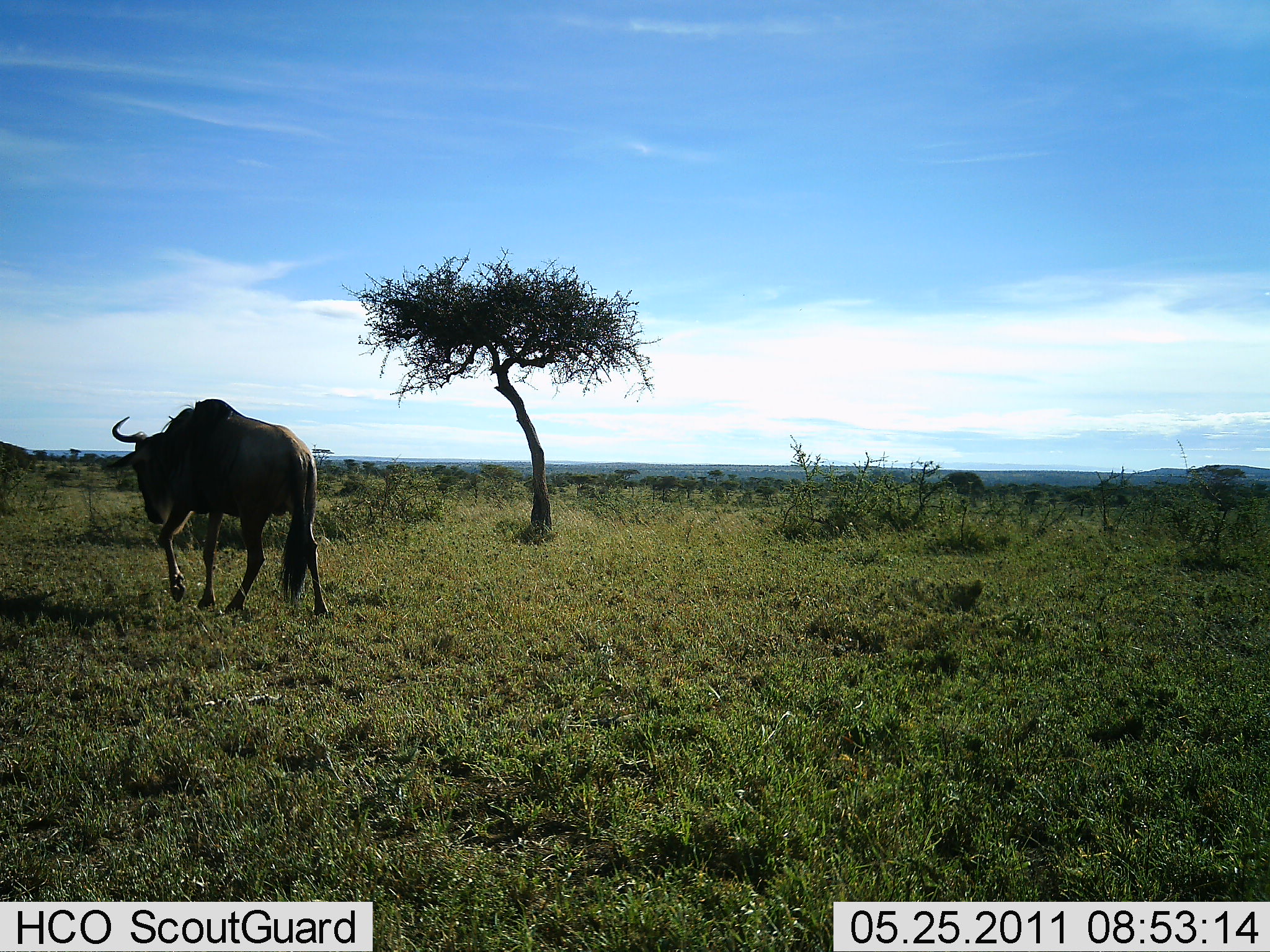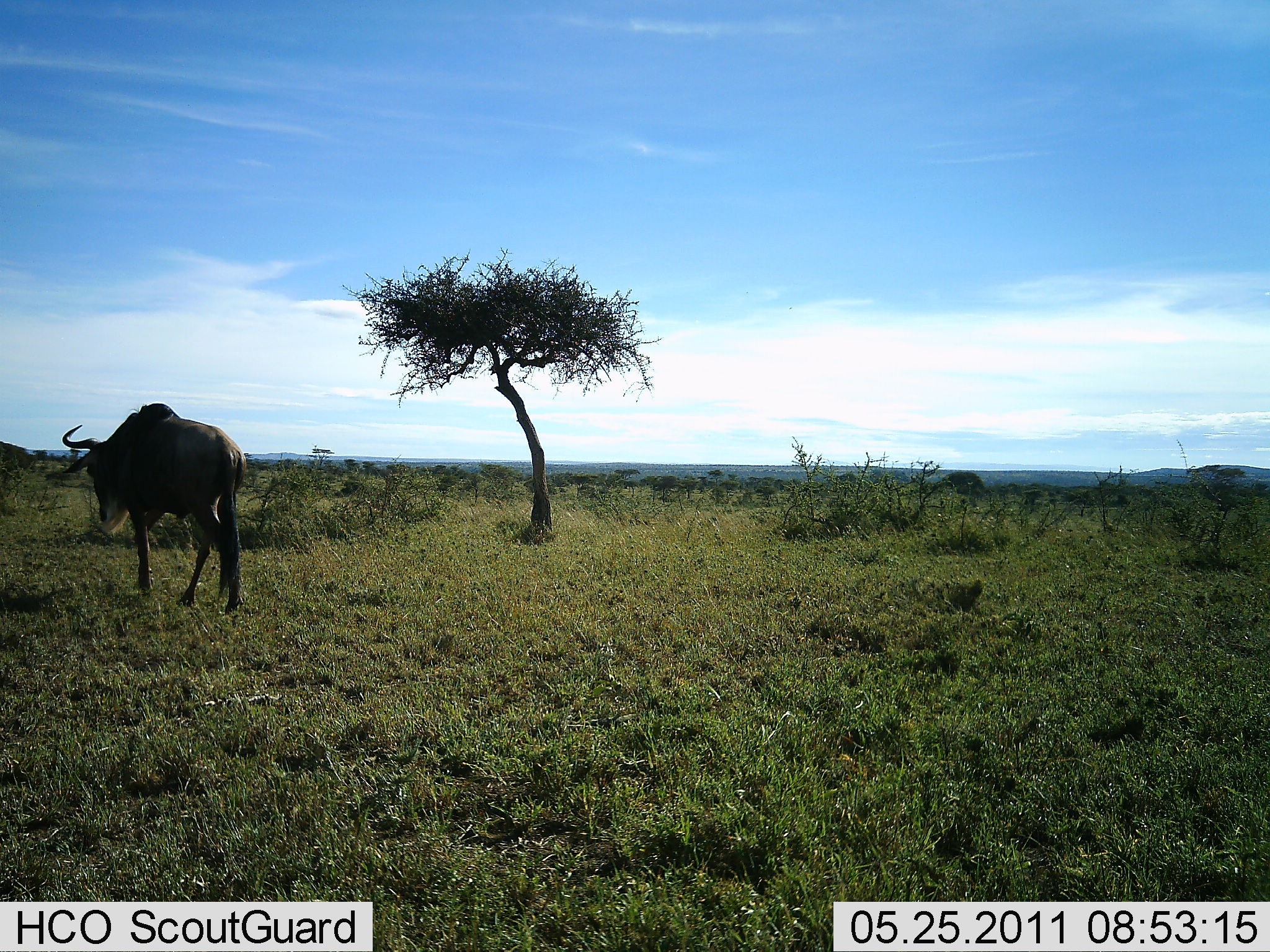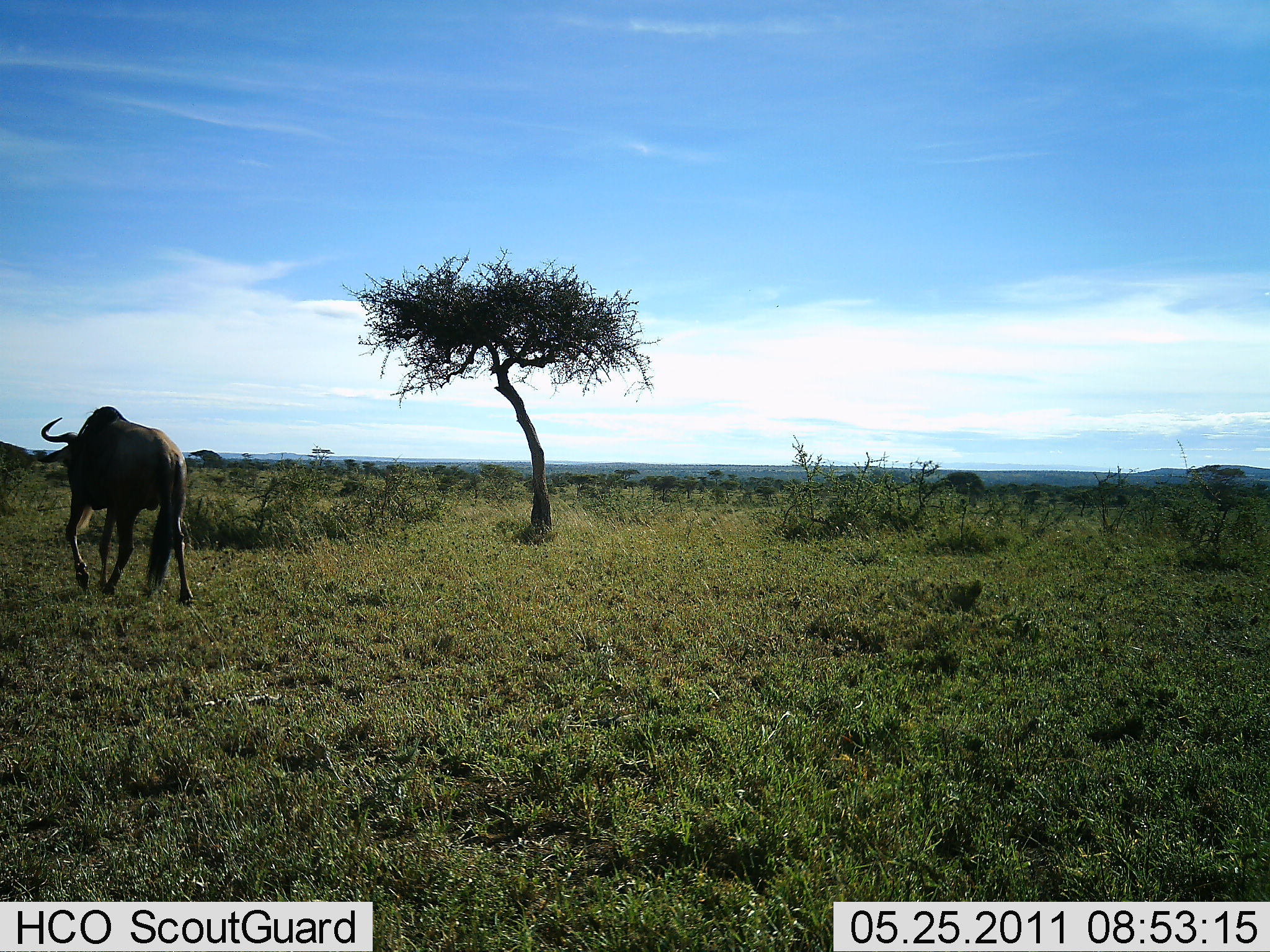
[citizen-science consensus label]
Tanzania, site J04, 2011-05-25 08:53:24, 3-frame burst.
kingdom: Animalia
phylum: Chordata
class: Mammalia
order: Artiodactyla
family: Bovidae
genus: Connochaetes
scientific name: Connochaetes taurinus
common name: blue wildebeest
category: wildebeest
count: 1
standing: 0%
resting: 0%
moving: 100%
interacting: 0%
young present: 0%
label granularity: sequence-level